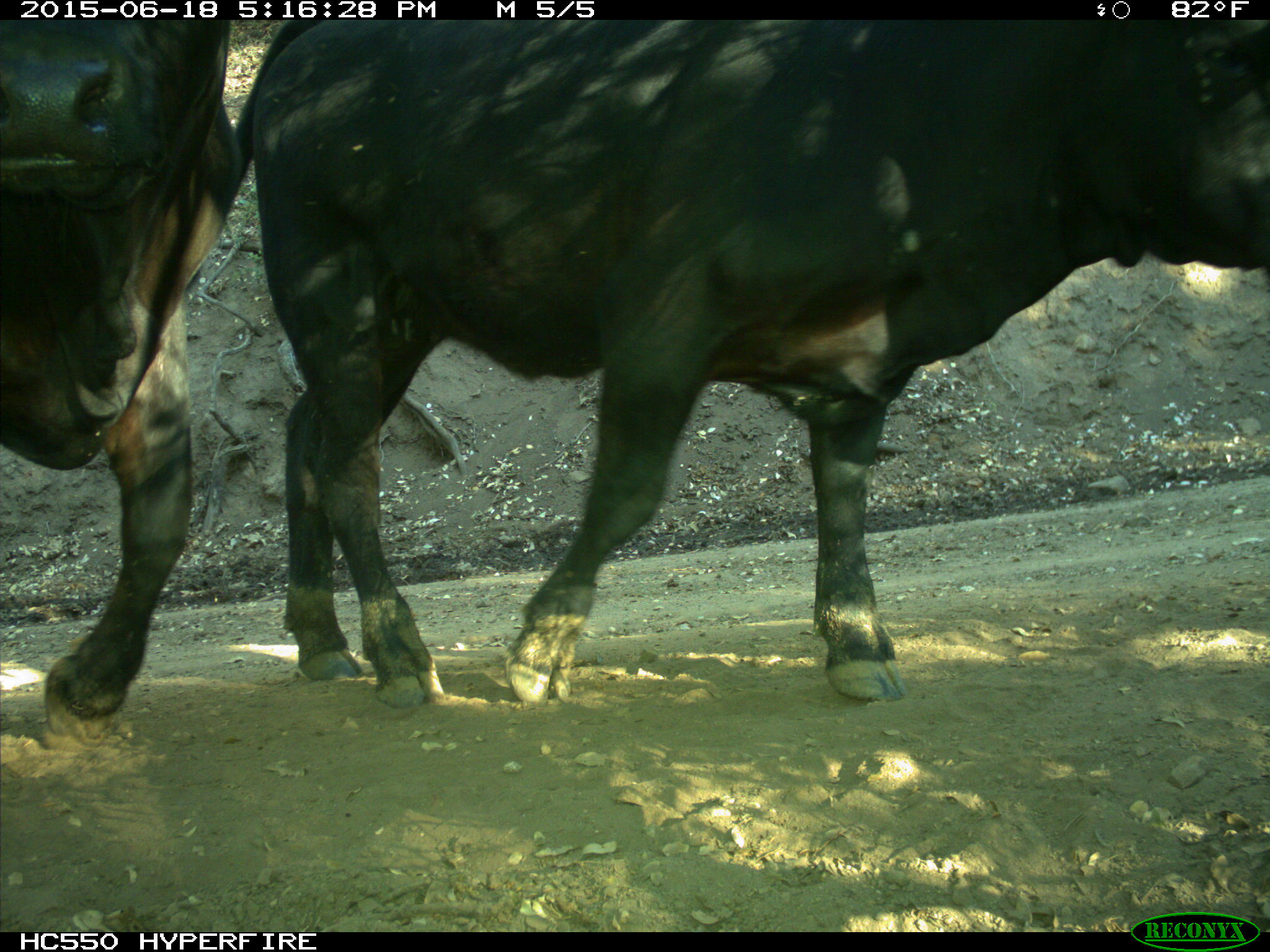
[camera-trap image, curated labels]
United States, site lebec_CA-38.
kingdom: Animalia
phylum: Chordata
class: Mammalia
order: Artiodactyla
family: Bovidae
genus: Bos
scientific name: Bos taurus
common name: domestic cow